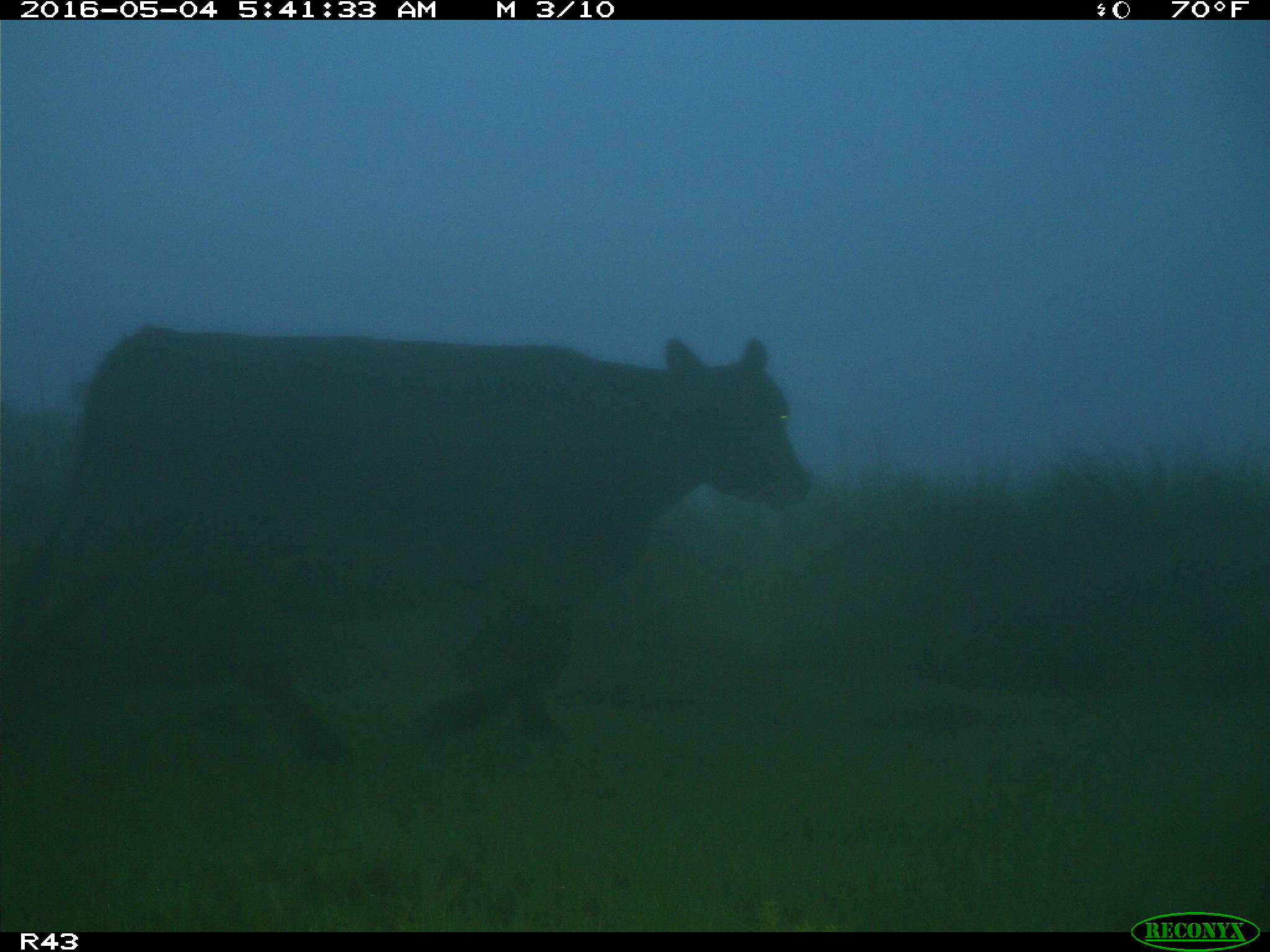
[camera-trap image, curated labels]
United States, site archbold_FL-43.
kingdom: Animalia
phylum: Chordata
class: Mammalia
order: Artiodactyla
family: Bovidae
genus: Bos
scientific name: Bos taurus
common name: domestic cow